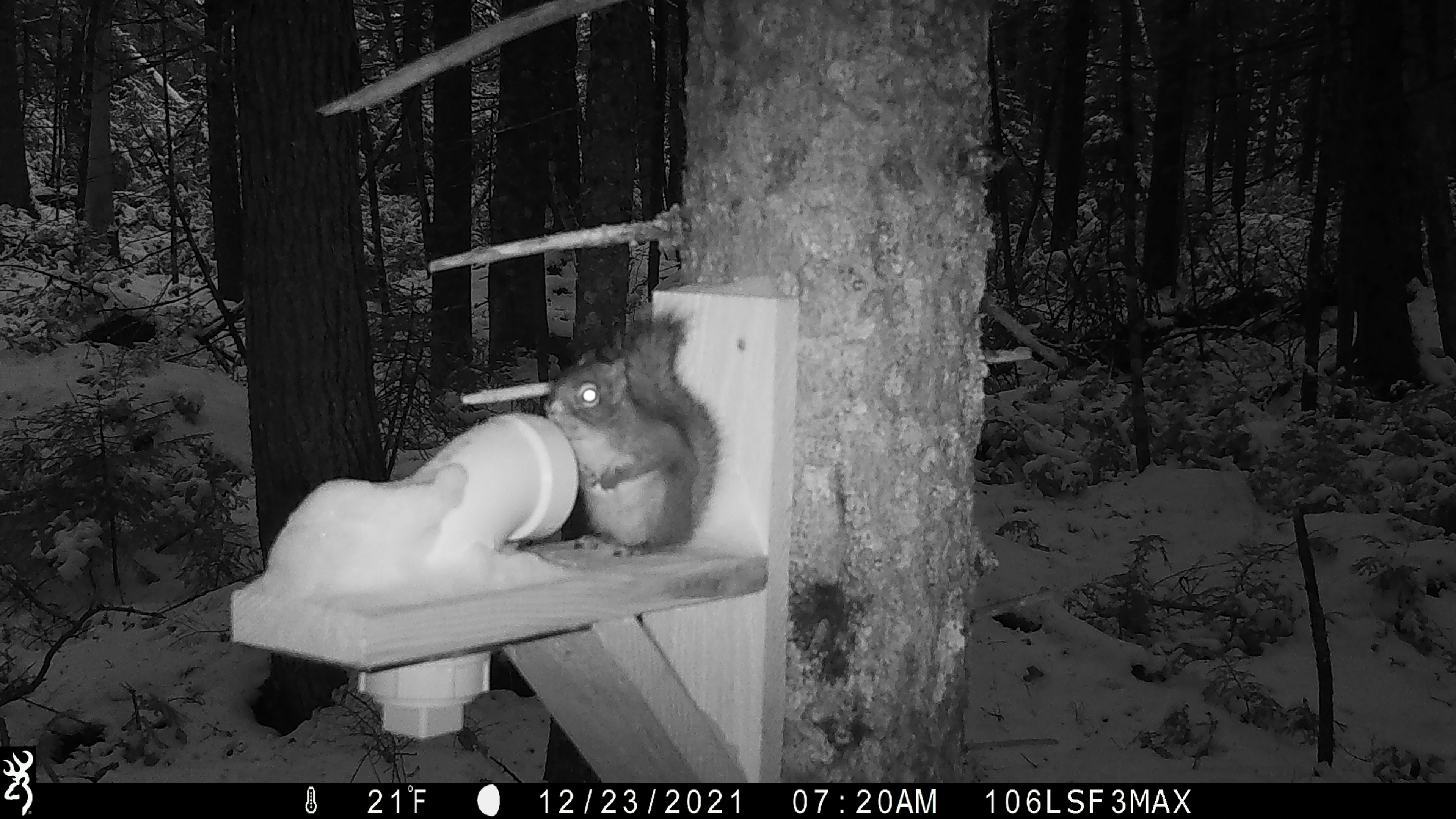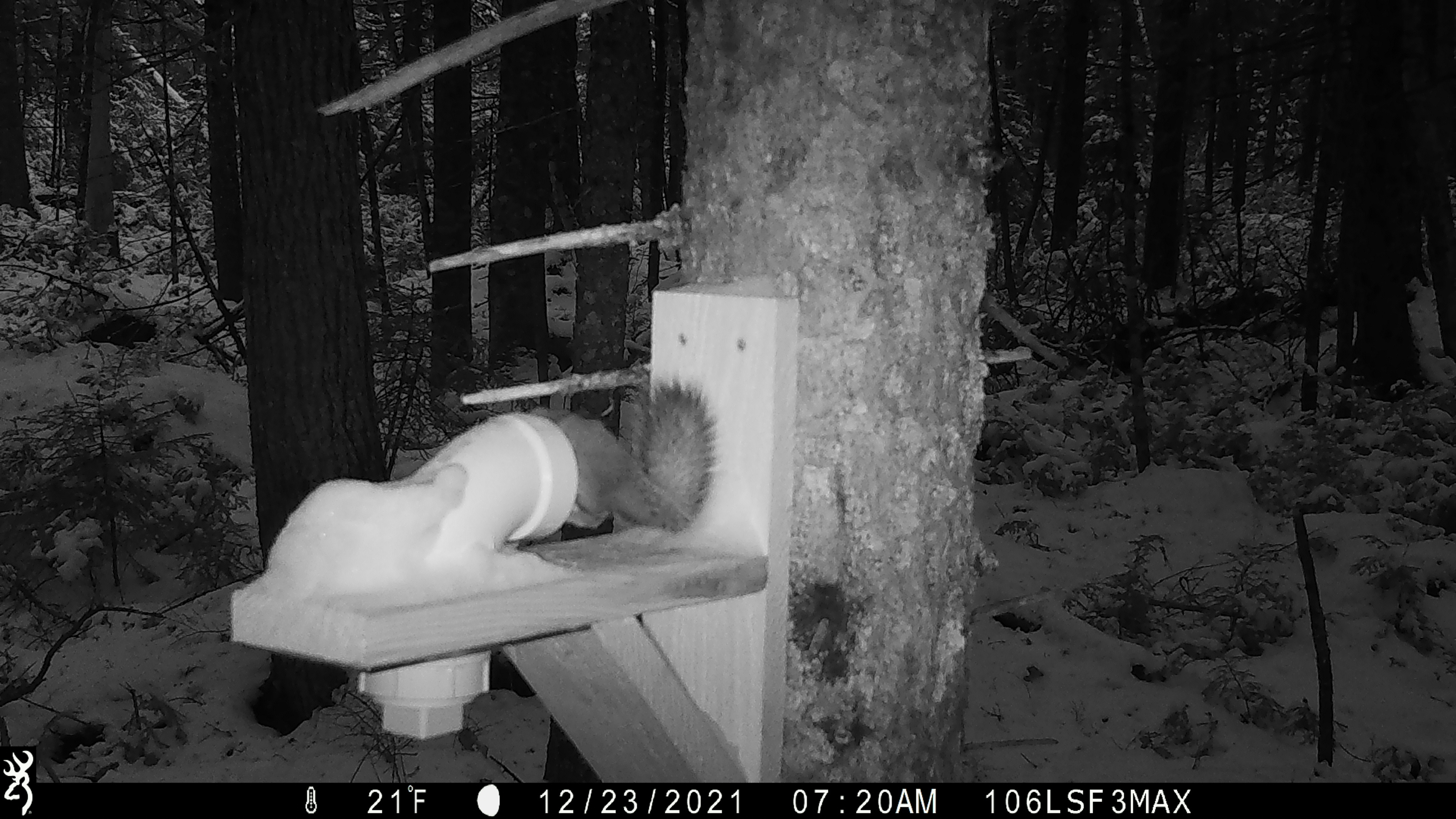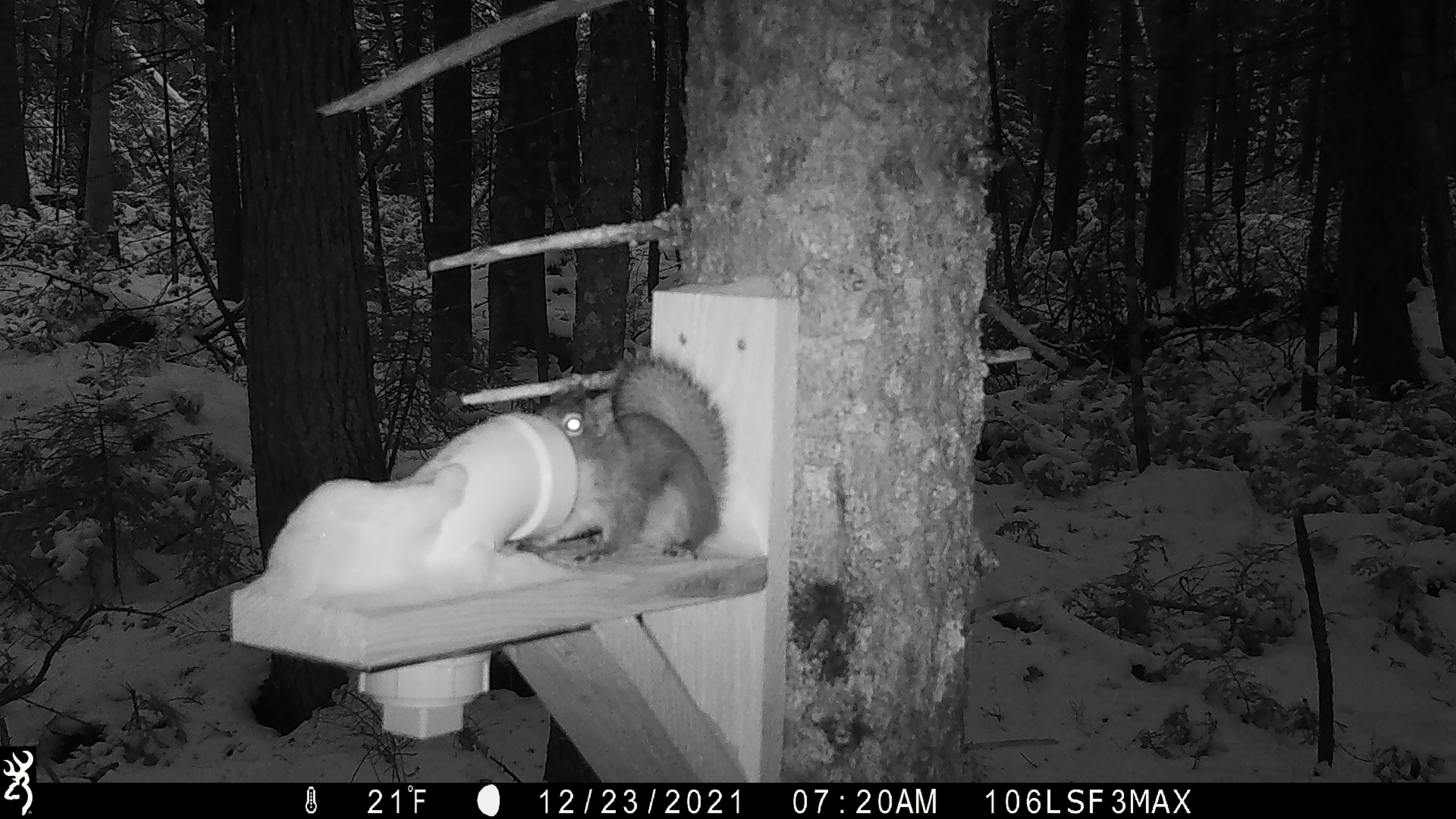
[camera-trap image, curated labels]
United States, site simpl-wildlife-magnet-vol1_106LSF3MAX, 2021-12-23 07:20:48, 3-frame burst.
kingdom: Animalia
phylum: Chordata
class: Mammalia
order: Rodentia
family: Sciuridae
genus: Tamiasciurus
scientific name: Tamiasciurus hudsonicus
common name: red squirrel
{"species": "red squirrel (Tamiasciurus hudsonicus)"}